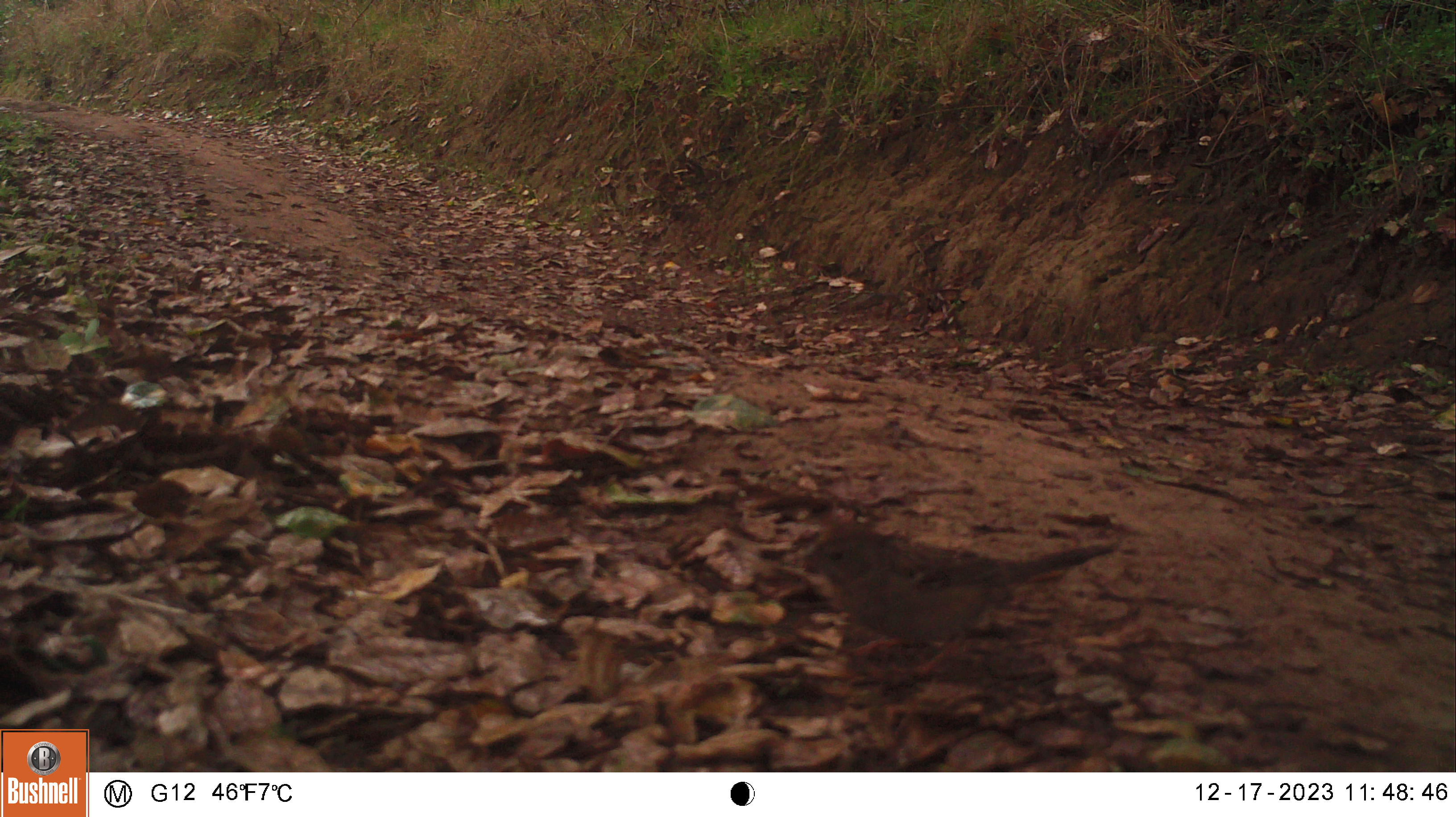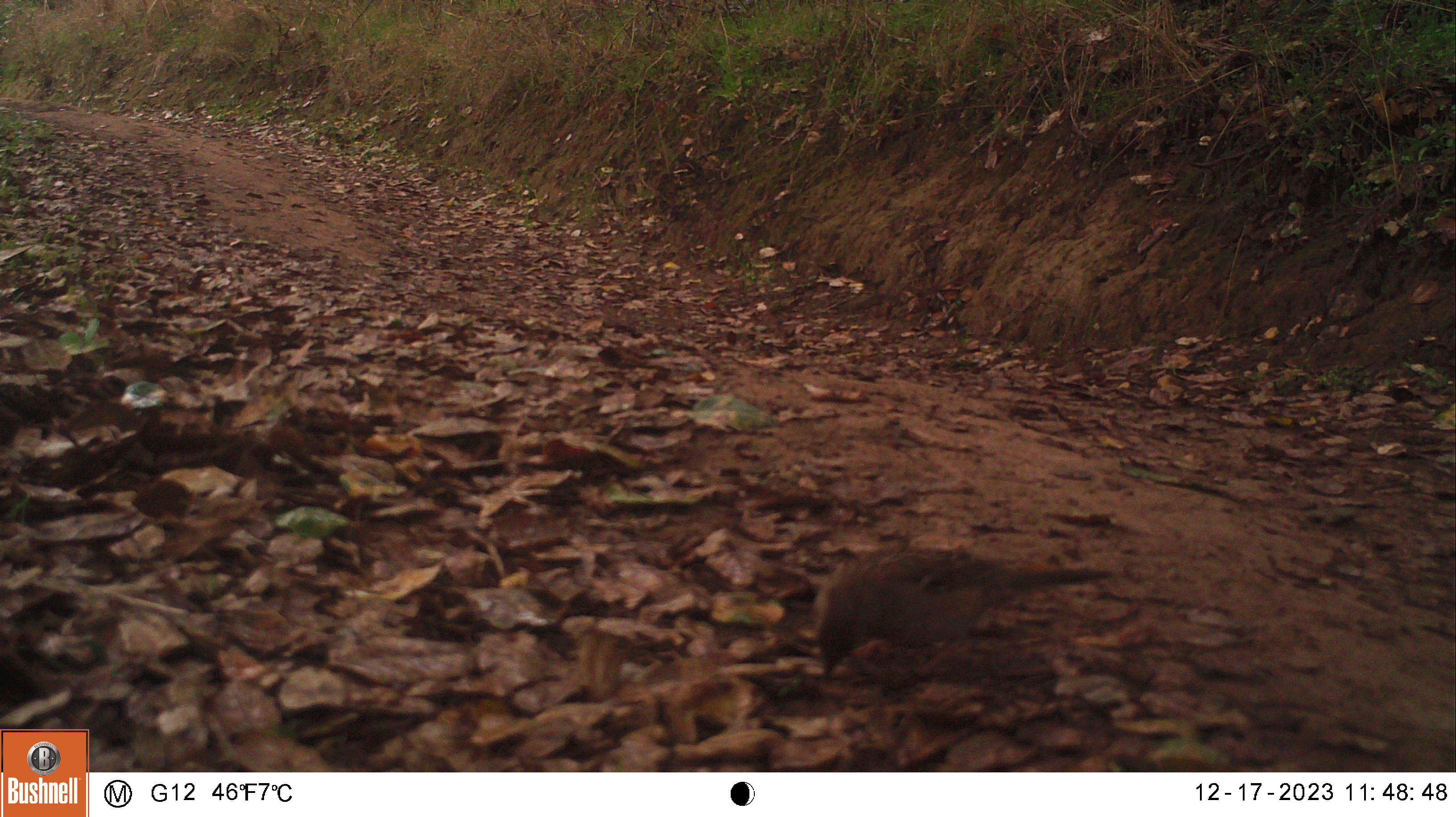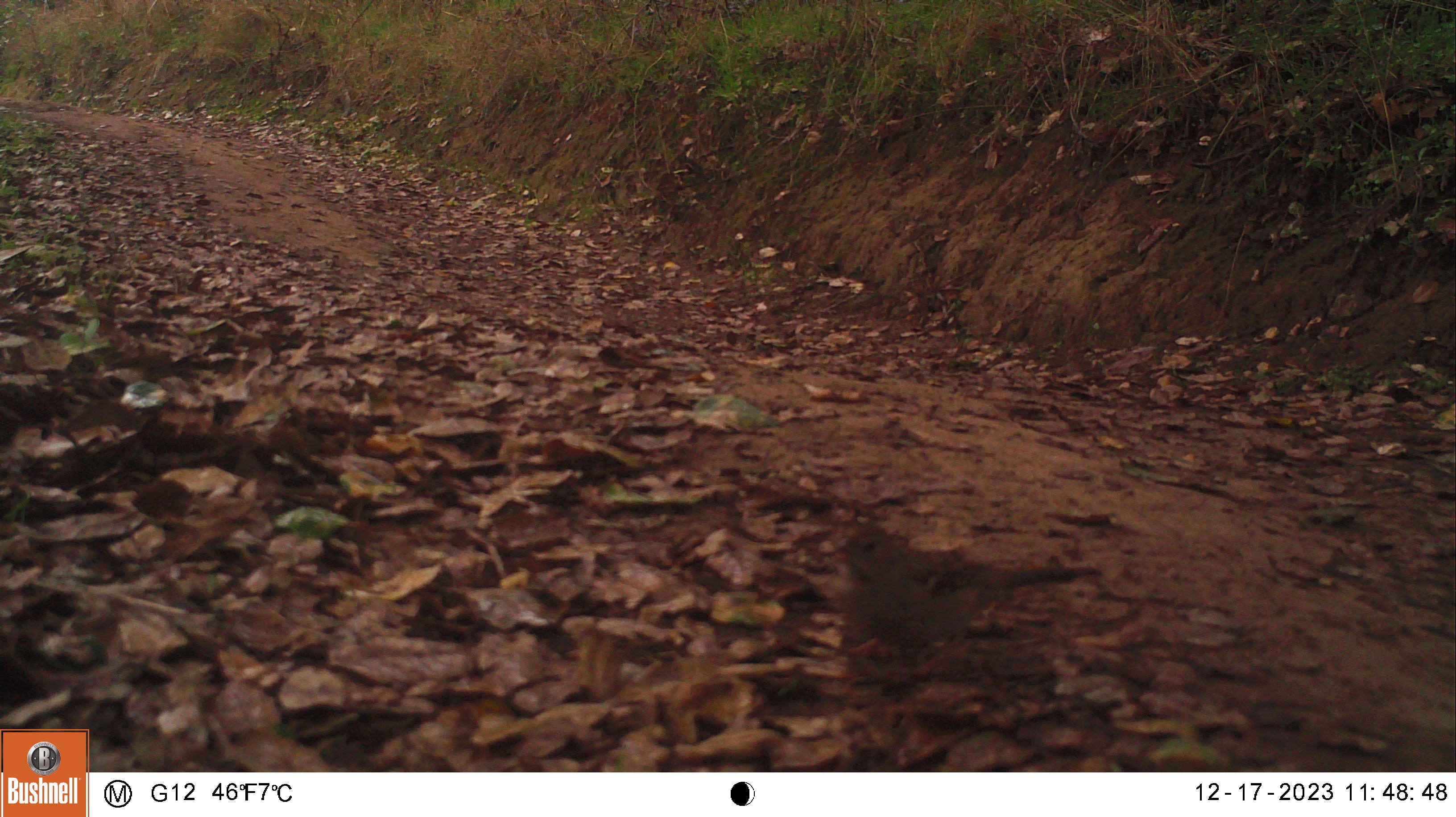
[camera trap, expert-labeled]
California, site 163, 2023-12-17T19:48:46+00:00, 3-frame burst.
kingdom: Animalia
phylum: Chordata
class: Aves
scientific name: Aves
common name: bird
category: unknown bird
Unknown bird (bird) (Aves).